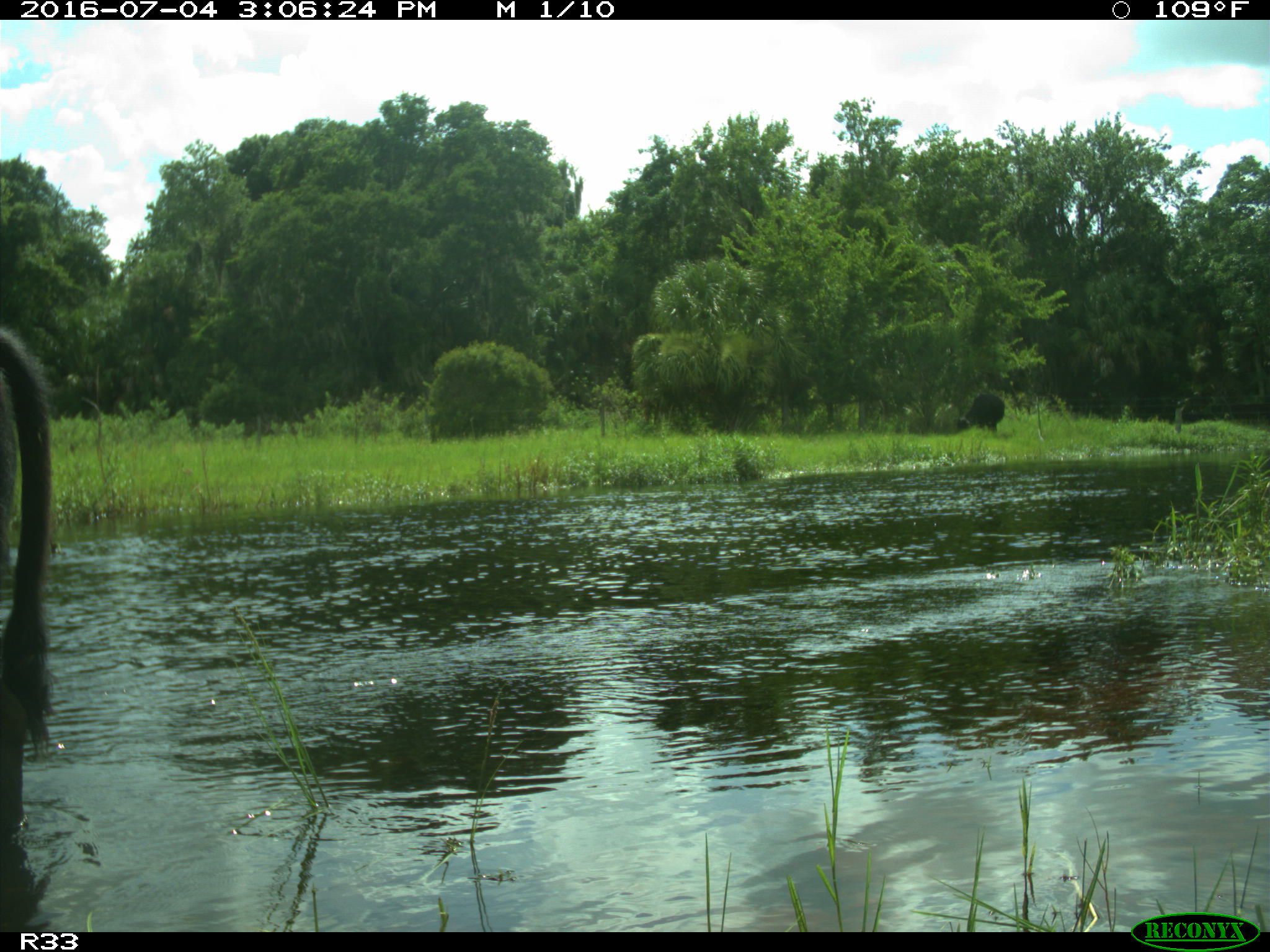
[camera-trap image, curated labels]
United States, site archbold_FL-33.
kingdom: Animalia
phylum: Chordata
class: Mammalia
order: Artiodactyla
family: Bovidae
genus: Bos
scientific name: Bos taurus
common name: domestic cow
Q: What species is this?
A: Bos taurus (domestic cow).